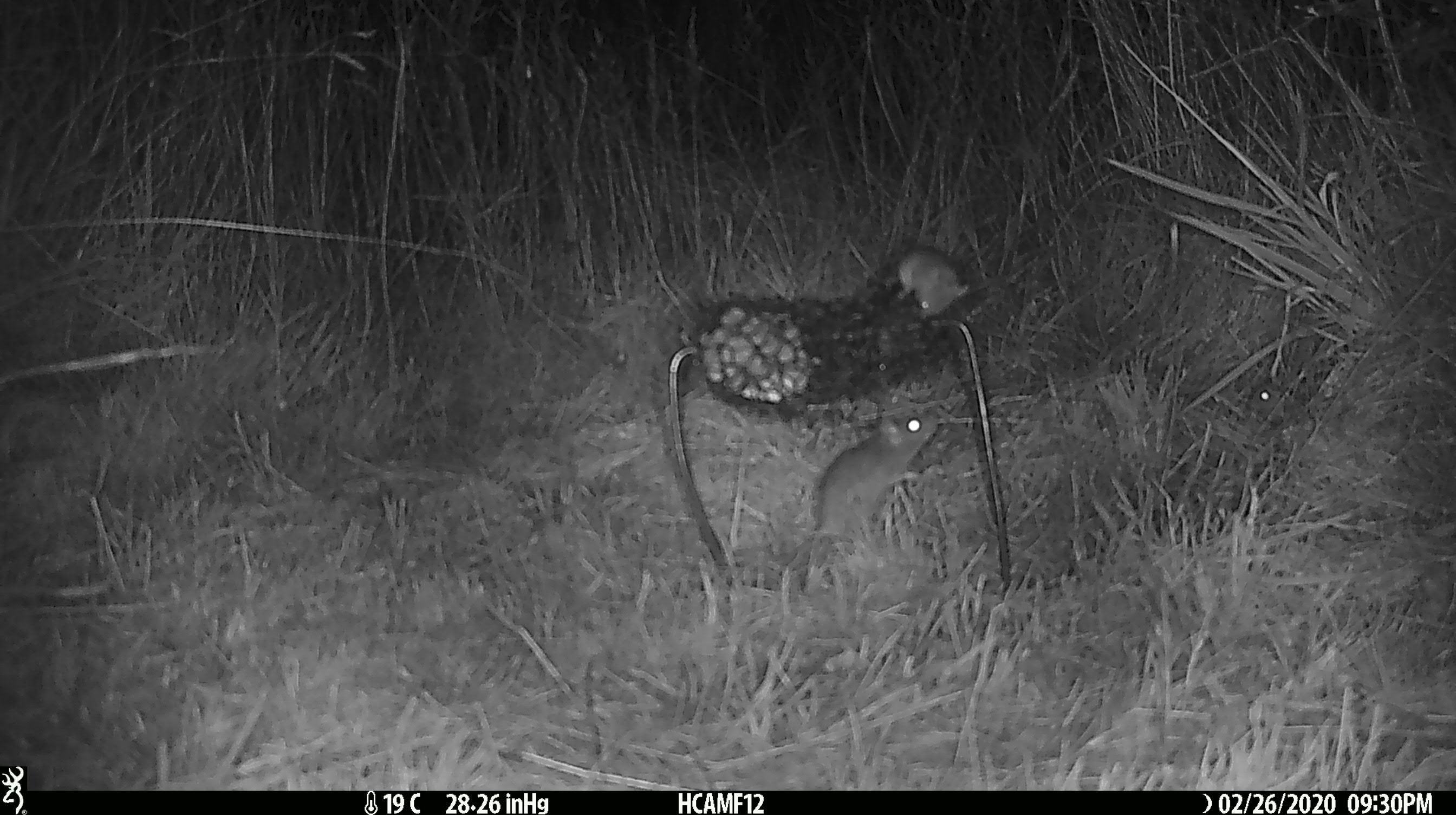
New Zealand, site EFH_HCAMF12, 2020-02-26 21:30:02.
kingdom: Animalia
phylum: Chordata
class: Mammalia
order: Rodentia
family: Muridae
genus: Mus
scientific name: Mus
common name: mouse